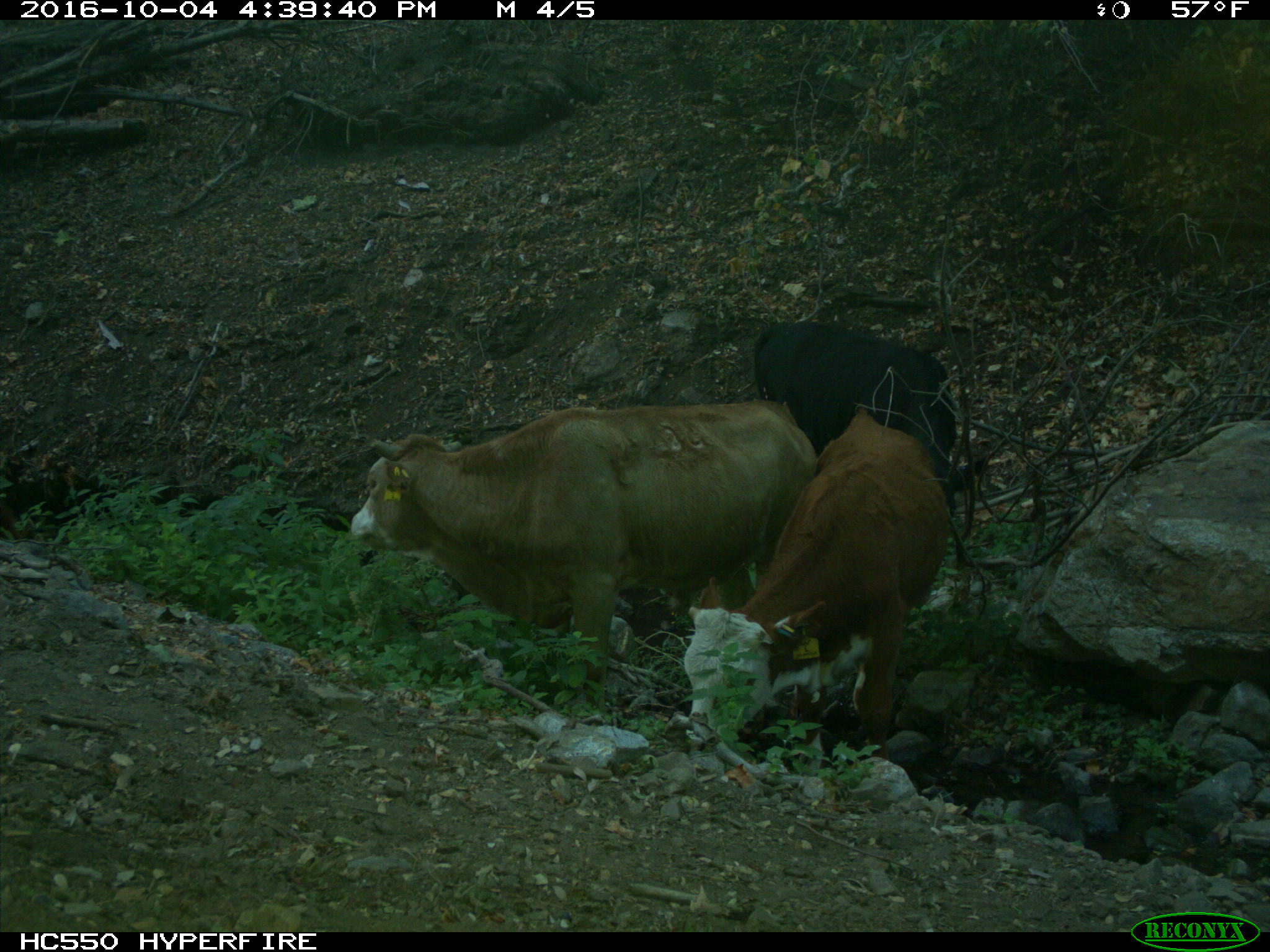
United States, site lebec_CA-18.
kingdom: Animalia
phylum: Chordata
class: Mammalia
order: Artiodactyla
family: Bovidae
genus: Bos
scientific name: Bos taurus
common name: domestic cow